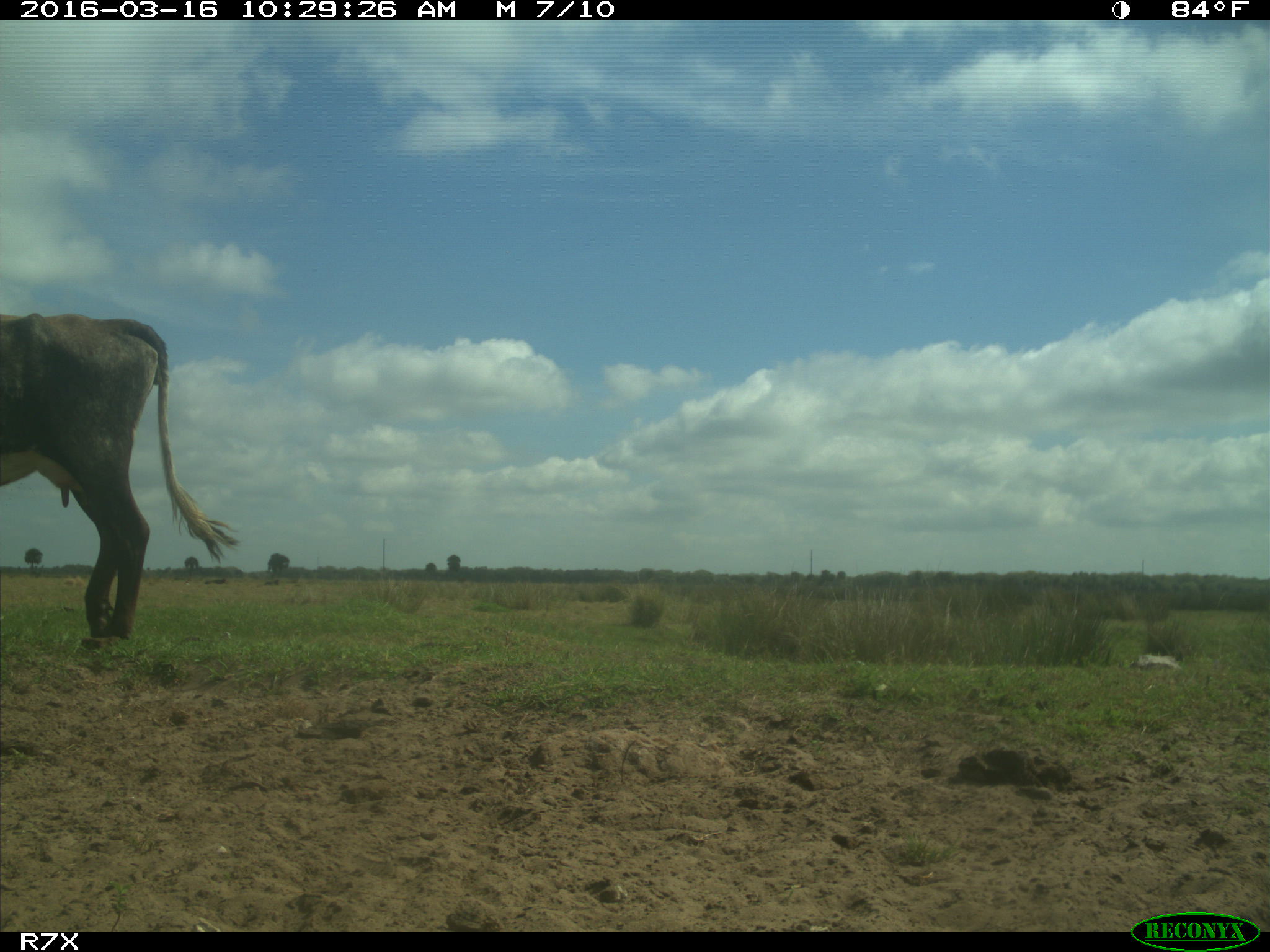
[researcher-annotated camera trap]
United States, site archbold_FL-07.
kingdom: Animalia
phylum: Chordata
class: Mammalia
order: Artiodactyla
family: Bovidae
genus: Bos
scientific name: Bos taurus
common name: domestic cow